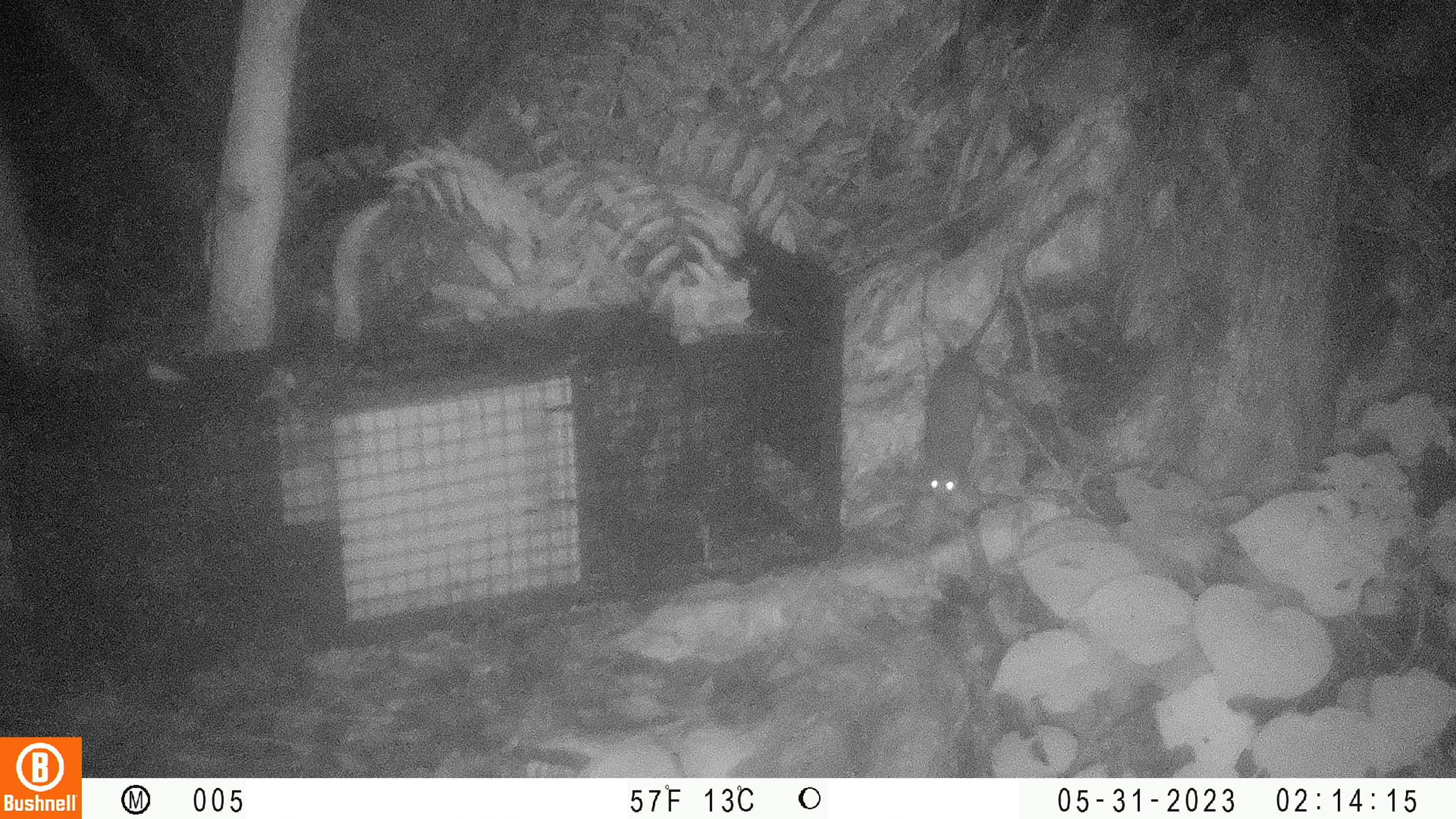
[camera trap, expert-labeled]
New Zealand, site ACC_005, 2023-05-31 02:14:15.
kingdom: Animalia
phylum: Chordata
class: Mammalia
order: Rodentia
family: Muridae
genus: Rattus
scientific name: Rattus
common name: rat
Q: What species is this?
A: Rat (Rattus).